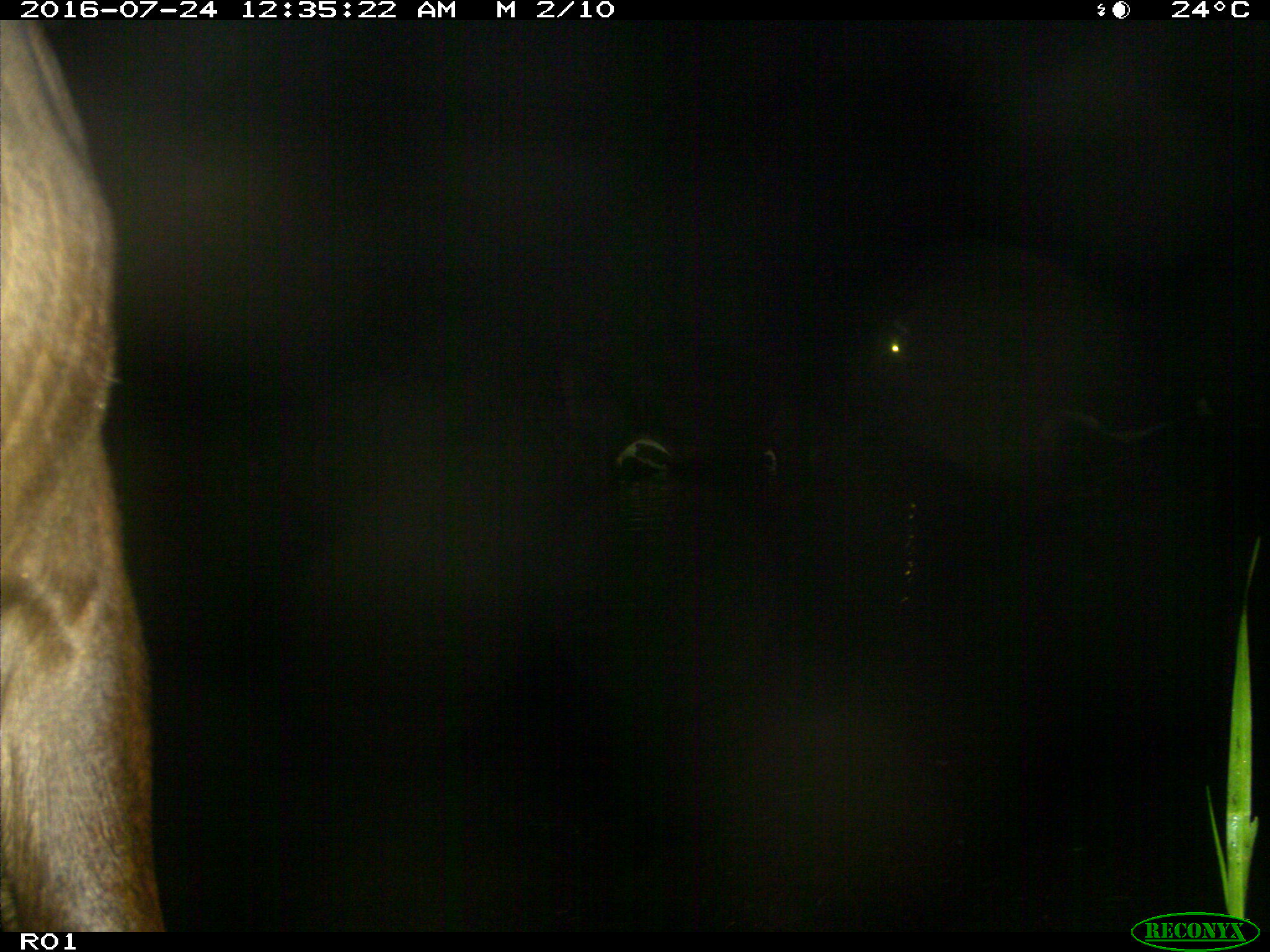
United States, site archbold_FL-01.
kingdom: Animalia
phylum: Chordata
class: Mammalia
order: Artiodactyla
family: Bovidae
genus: Bos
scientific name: Bos taurus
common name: domestic cow